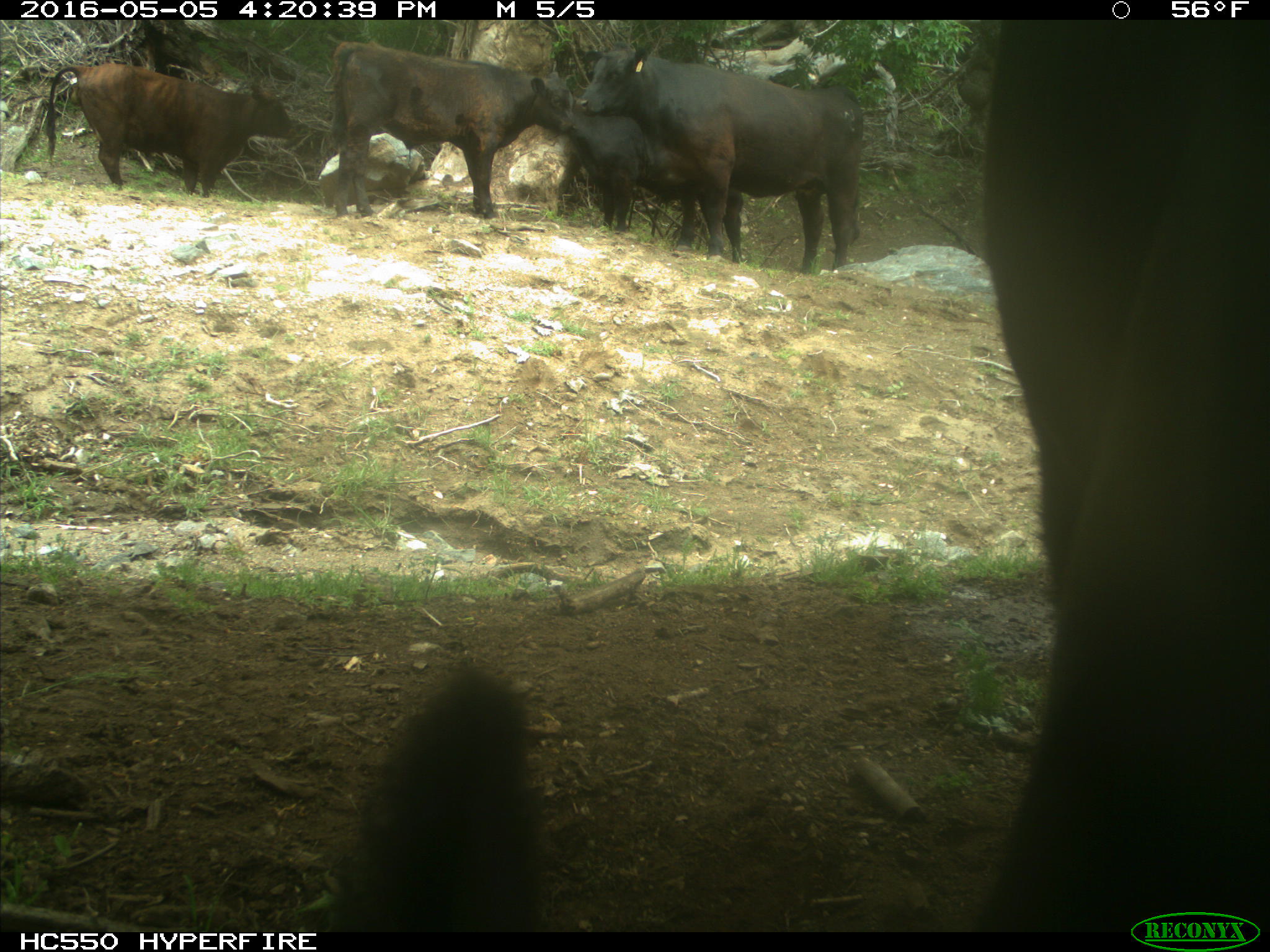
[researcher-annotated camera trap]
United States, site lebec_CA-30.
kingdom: Animalia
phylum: Chordata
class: Mammalia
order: Artiodactyla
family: Bovidae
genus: Bos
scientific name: Bos taurus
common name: domestic cow